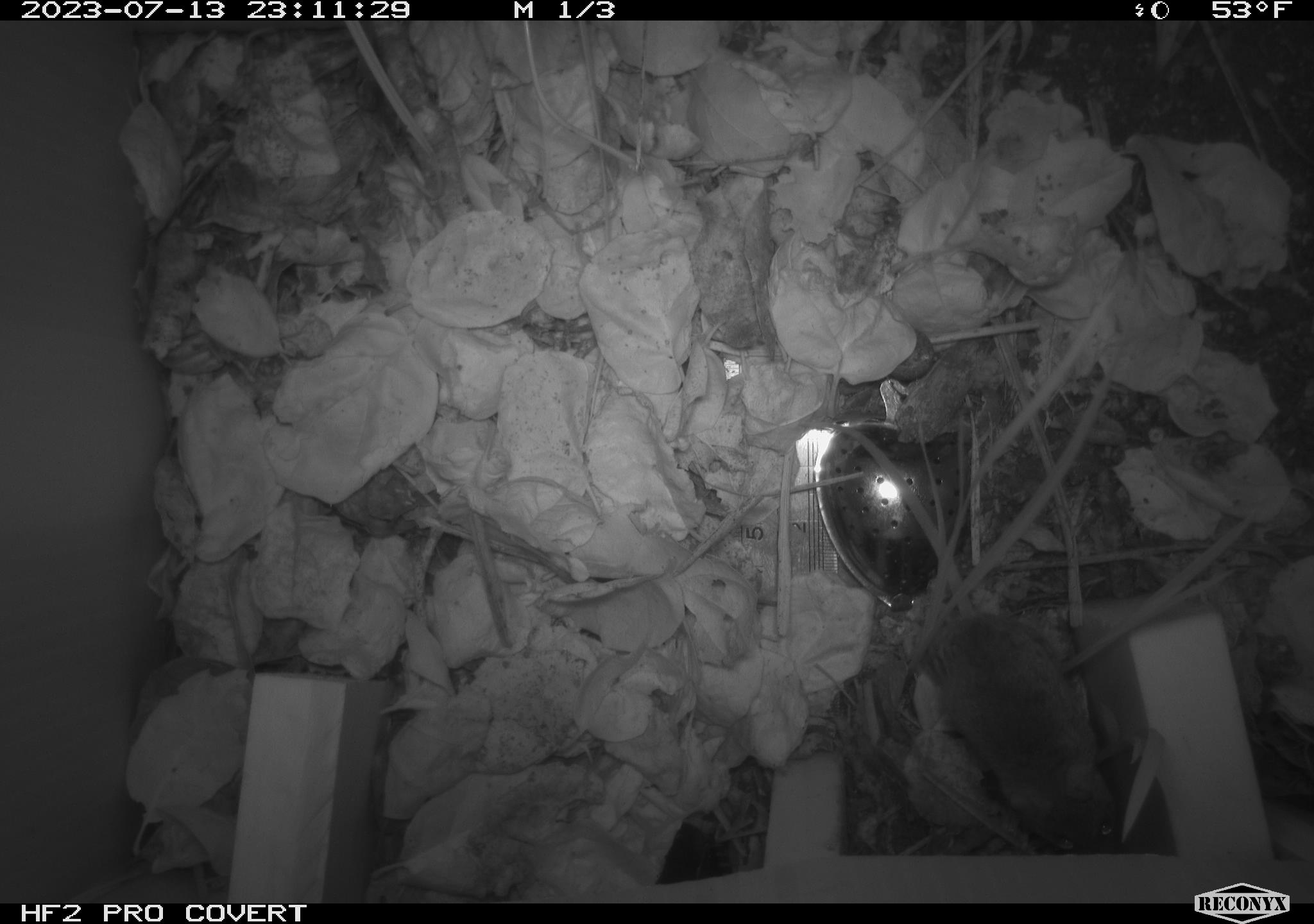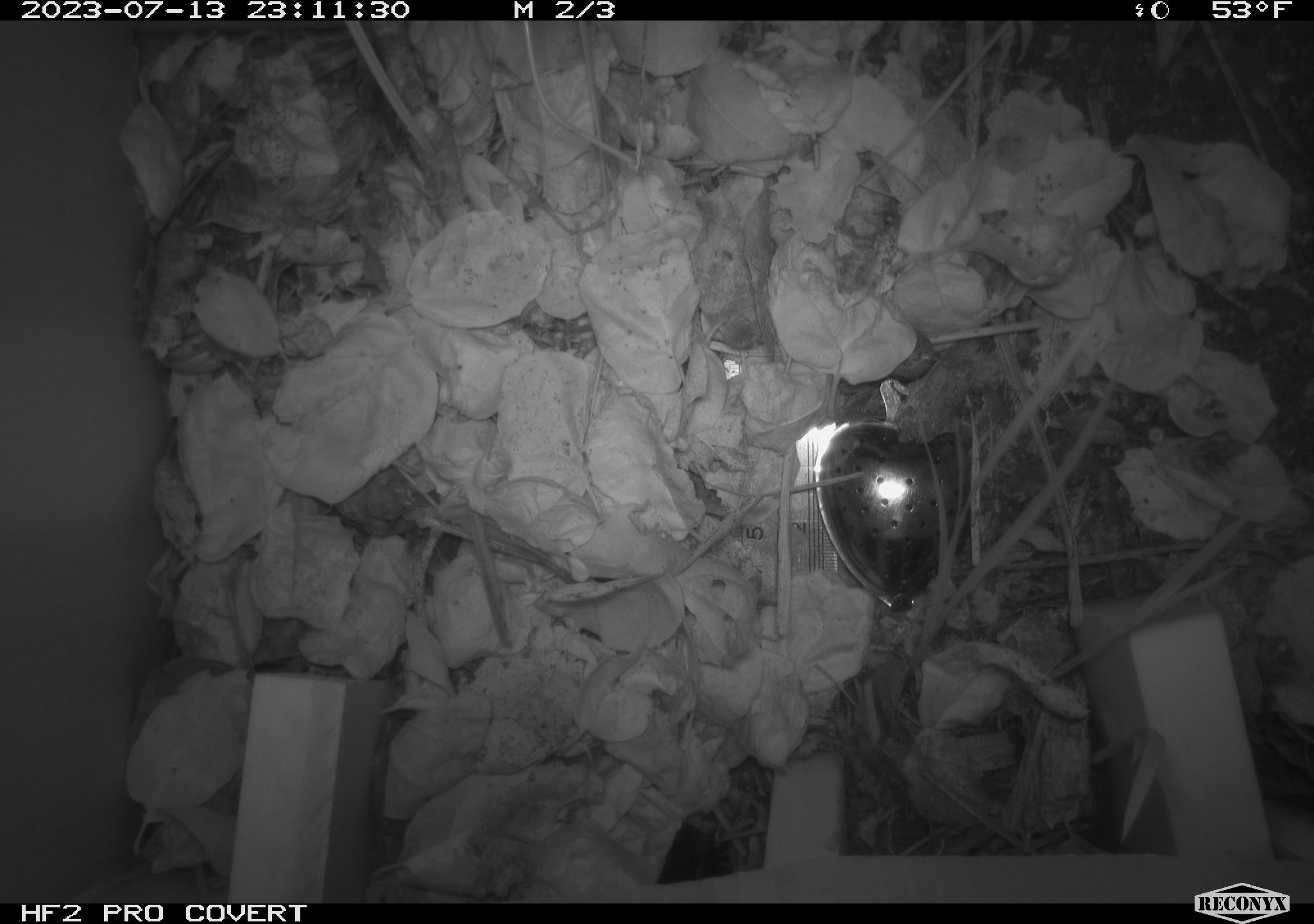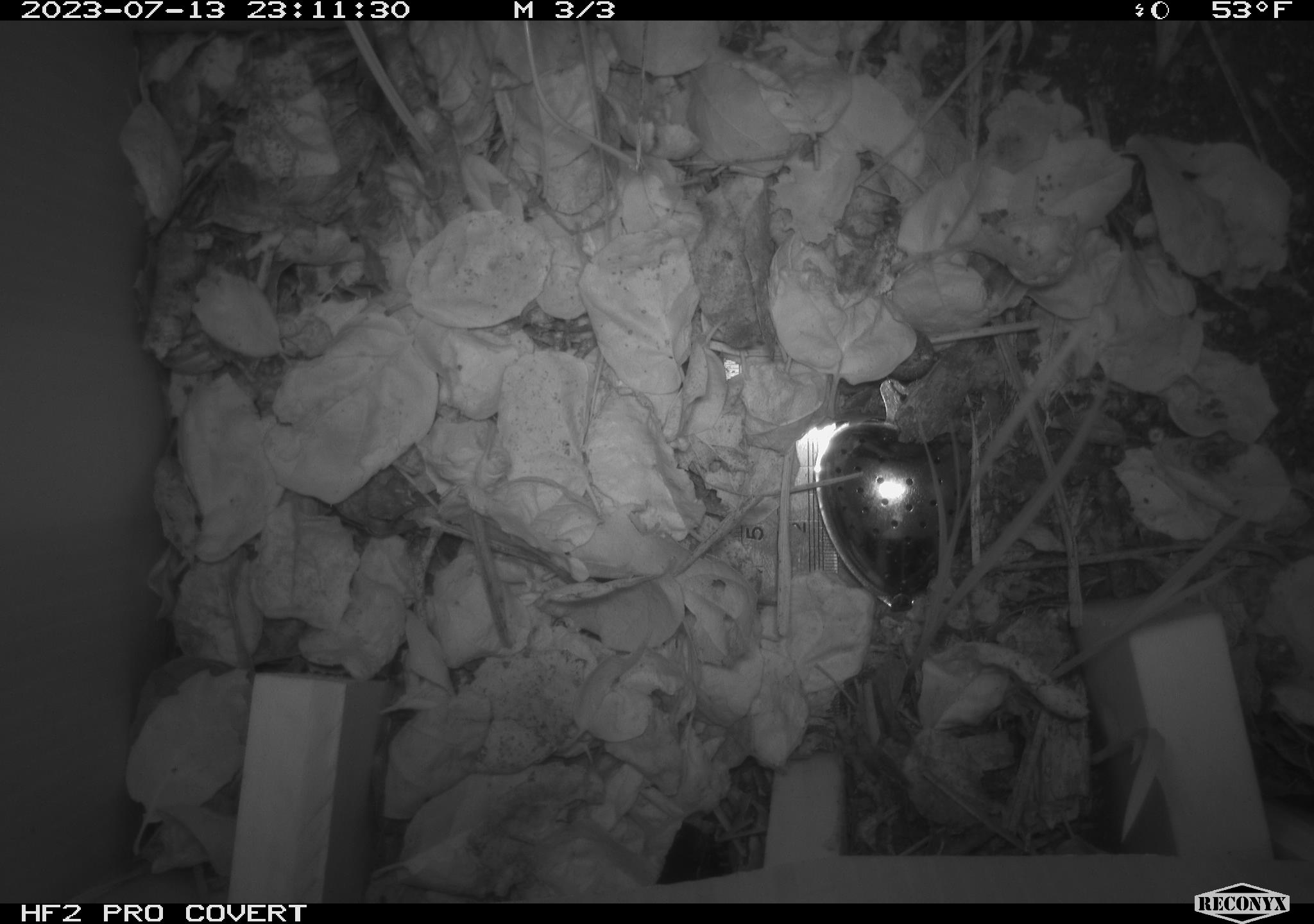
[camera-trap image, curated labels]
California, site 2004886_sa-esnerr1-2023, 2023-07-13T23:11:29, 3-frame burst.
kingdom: Animalia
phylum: Chordata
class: Mammalia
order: Rodentia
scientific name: Rodentia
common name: mouse species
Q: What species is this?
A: Mouse species (Rodentia).